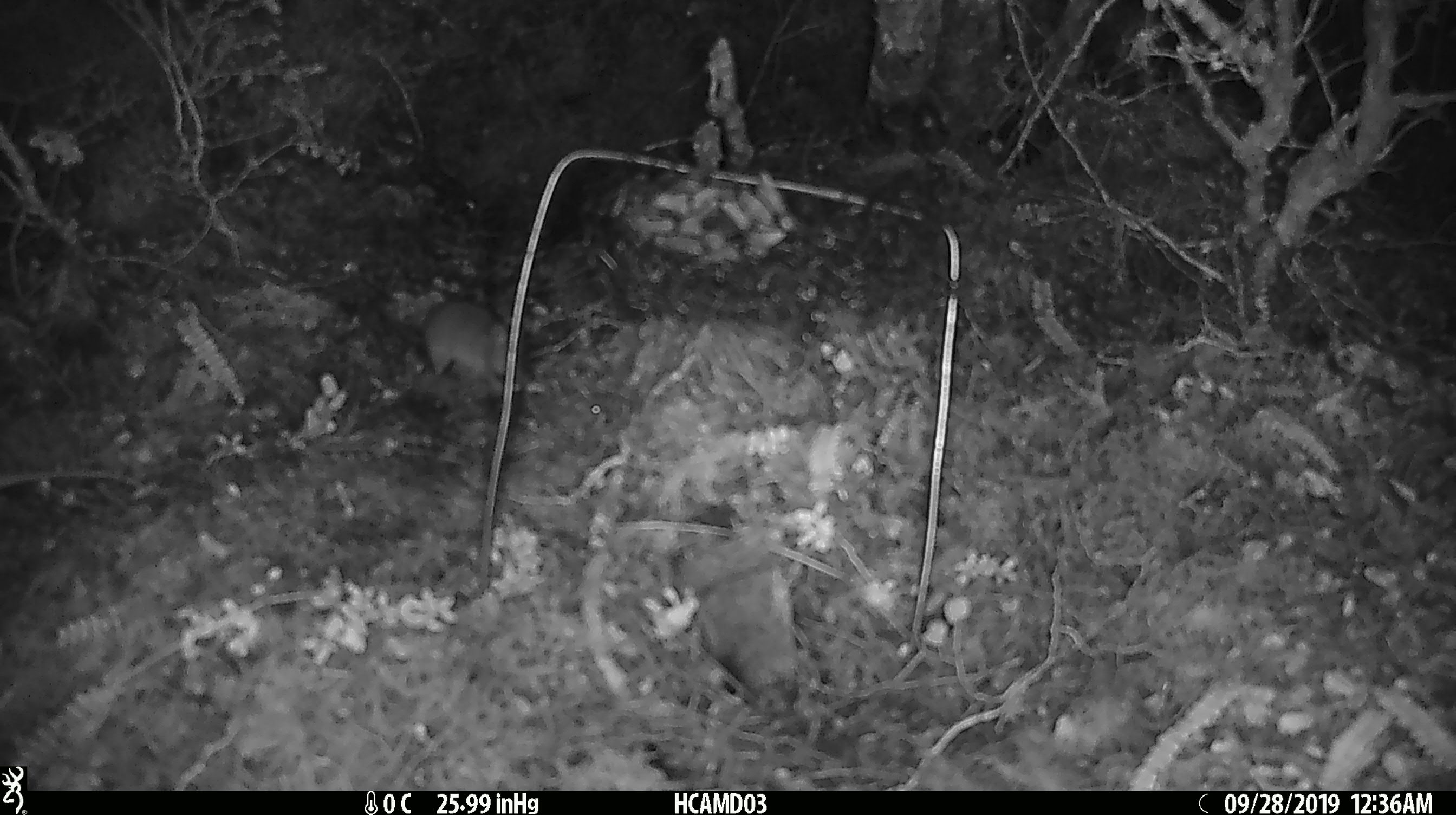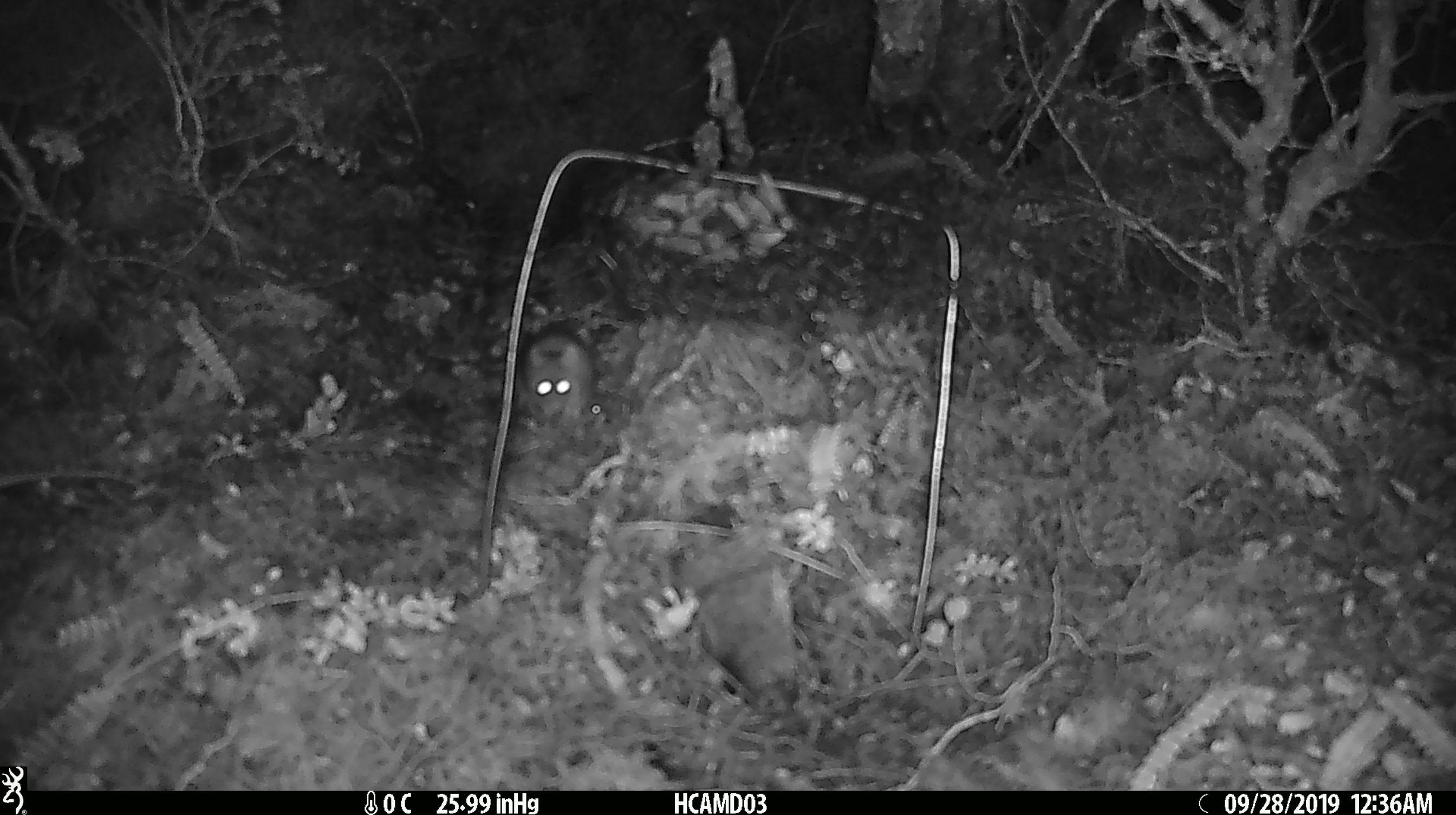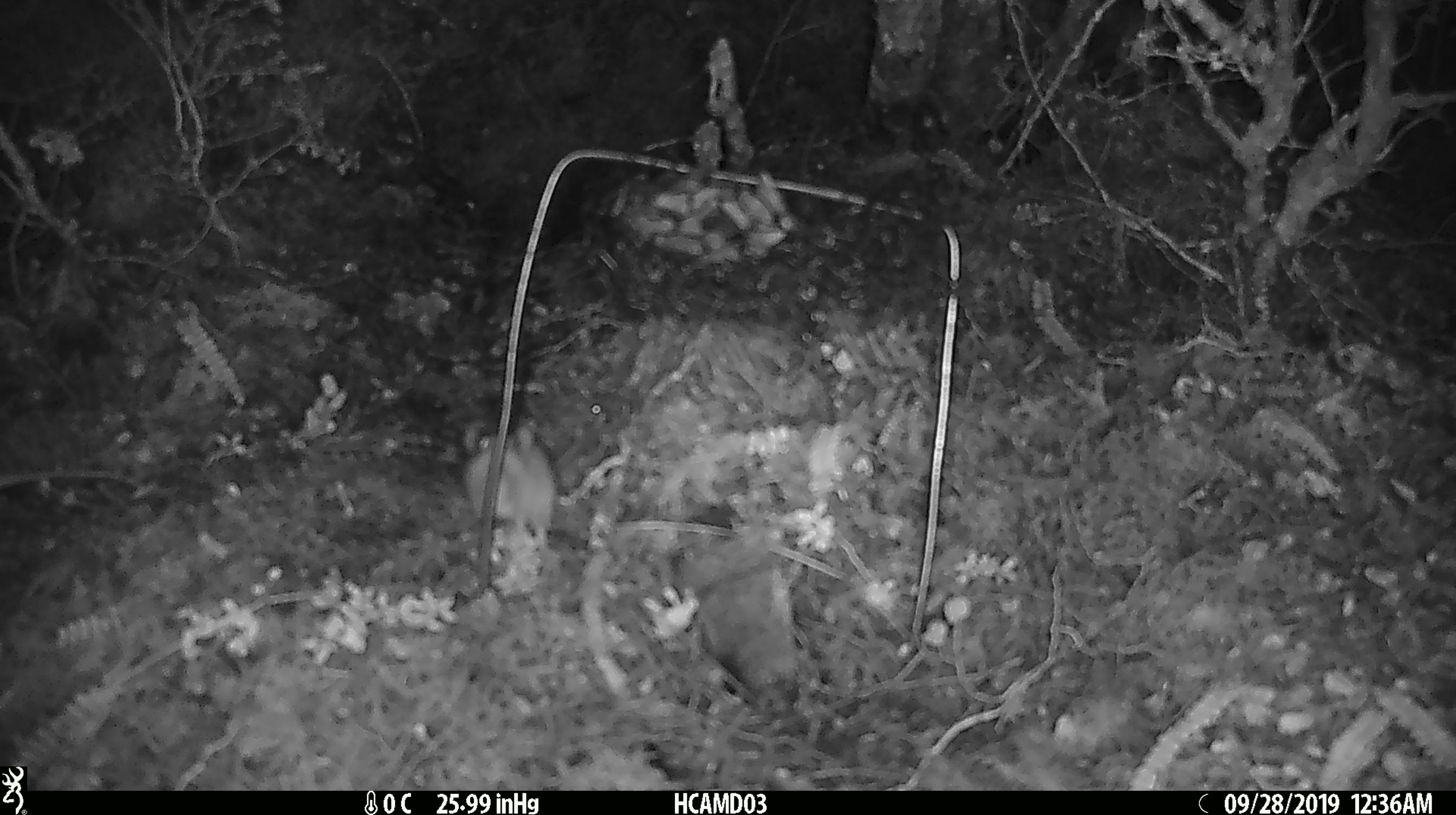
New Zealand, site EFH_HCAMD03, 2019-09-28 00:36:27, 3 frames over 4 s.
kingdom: Animalia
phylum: Chordata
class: Mammalia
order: Rodentia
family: Muridae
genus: Mus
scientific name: Mus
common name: mouse